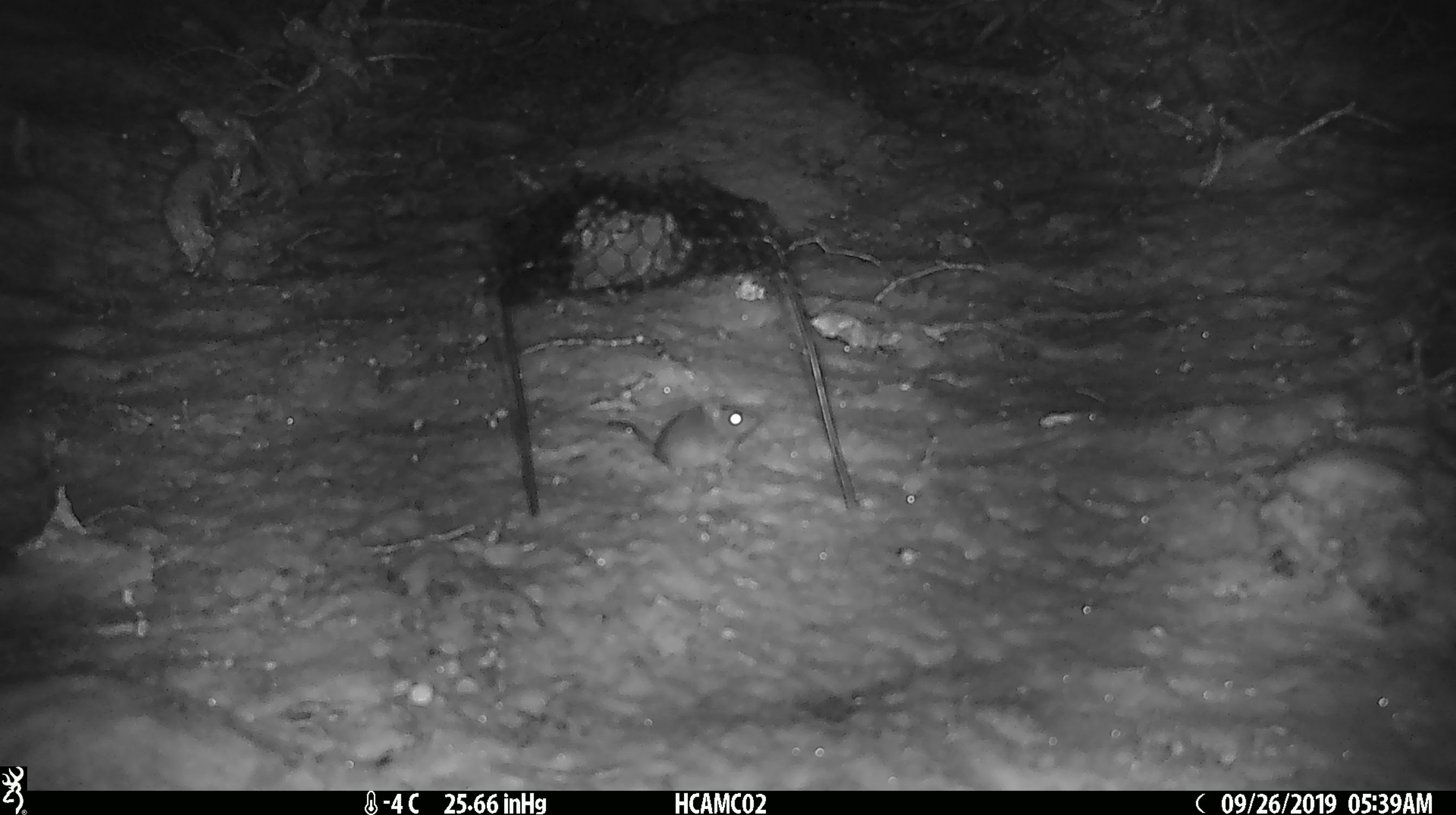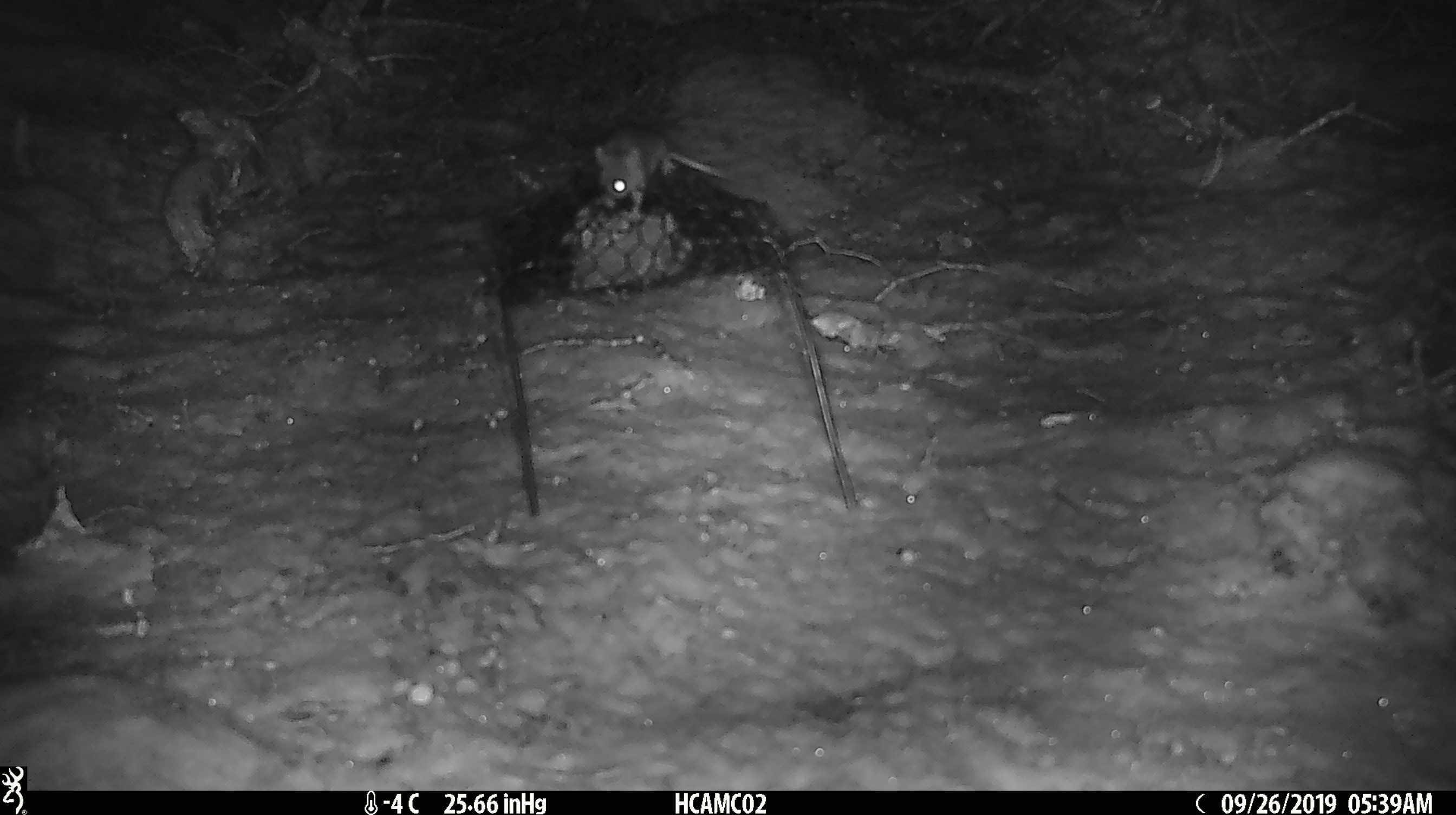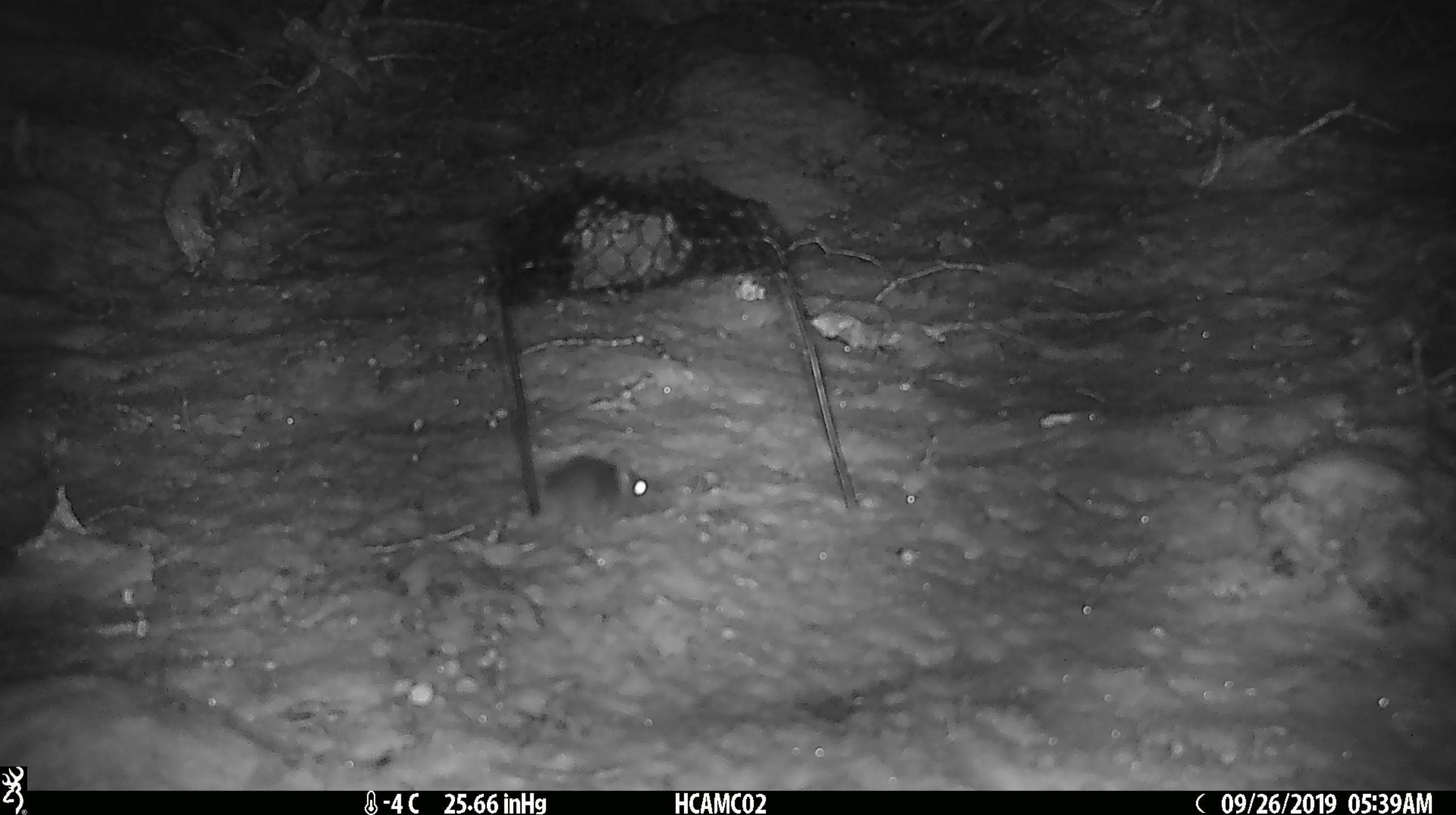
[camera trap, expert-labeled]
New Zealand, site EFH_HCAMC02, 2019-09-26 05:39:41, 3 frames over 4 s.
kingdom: Animalia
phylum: Chordata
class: Mammalia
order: Rodentia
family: Muridae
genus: Mus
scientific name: Mus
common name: mouse